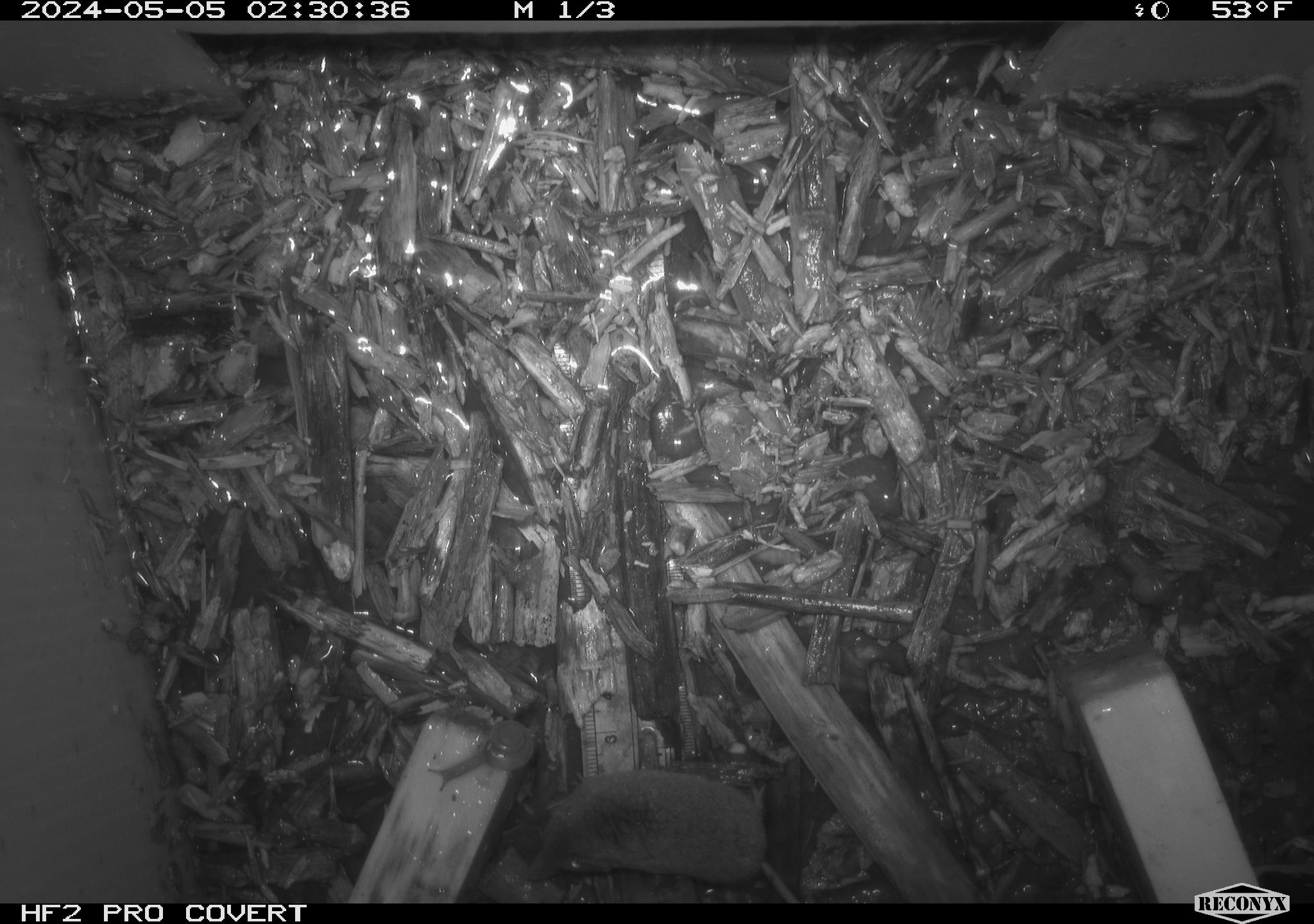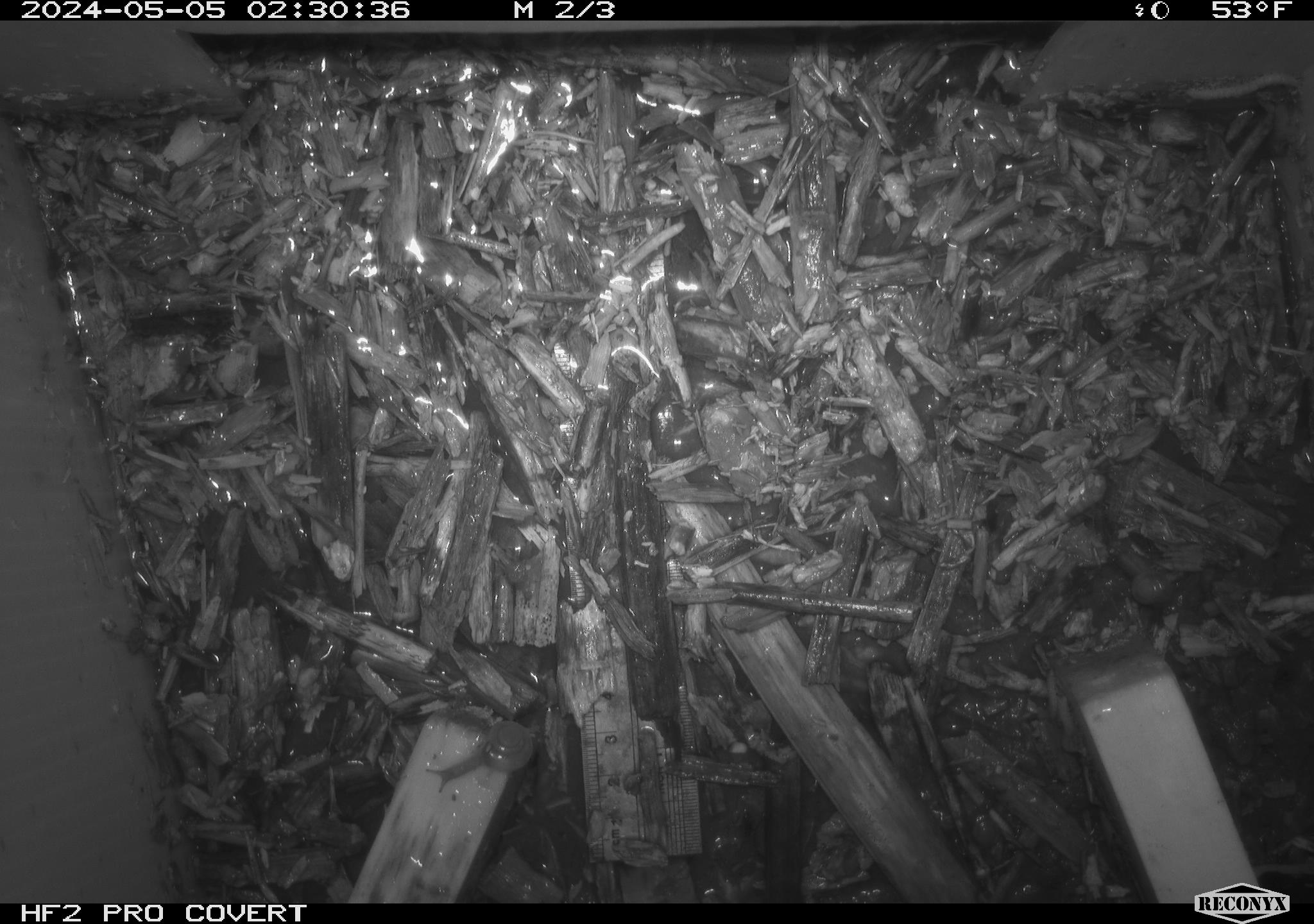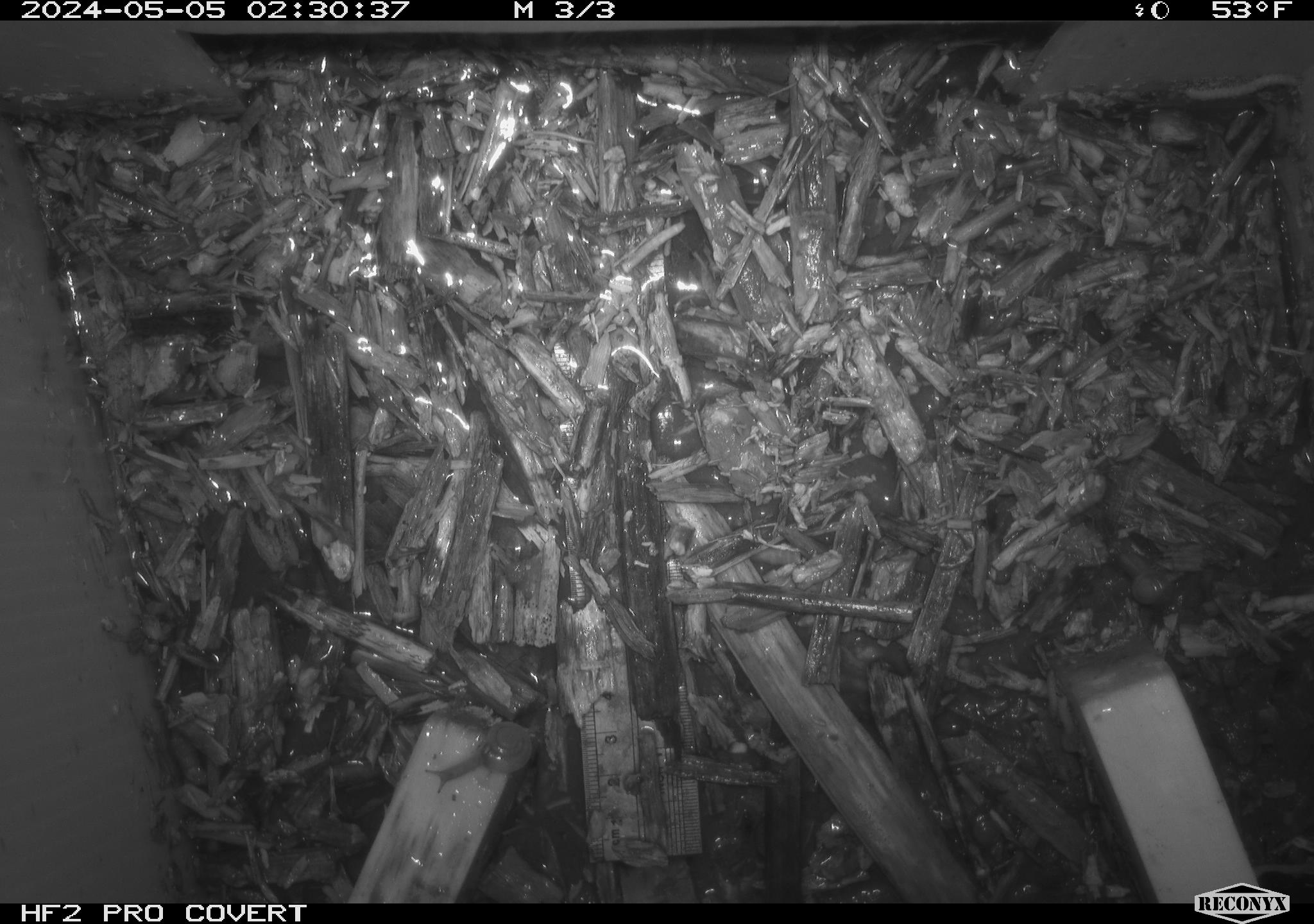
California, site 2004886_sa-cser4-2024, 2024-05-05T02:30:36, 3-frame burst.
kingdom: Animalia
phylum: Chordata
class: Mammalia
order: Eulipotyphla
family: Soricidae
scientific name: Soricidae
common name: shrews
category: soricidae family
Soricidae family (shrews) (Soricidae).